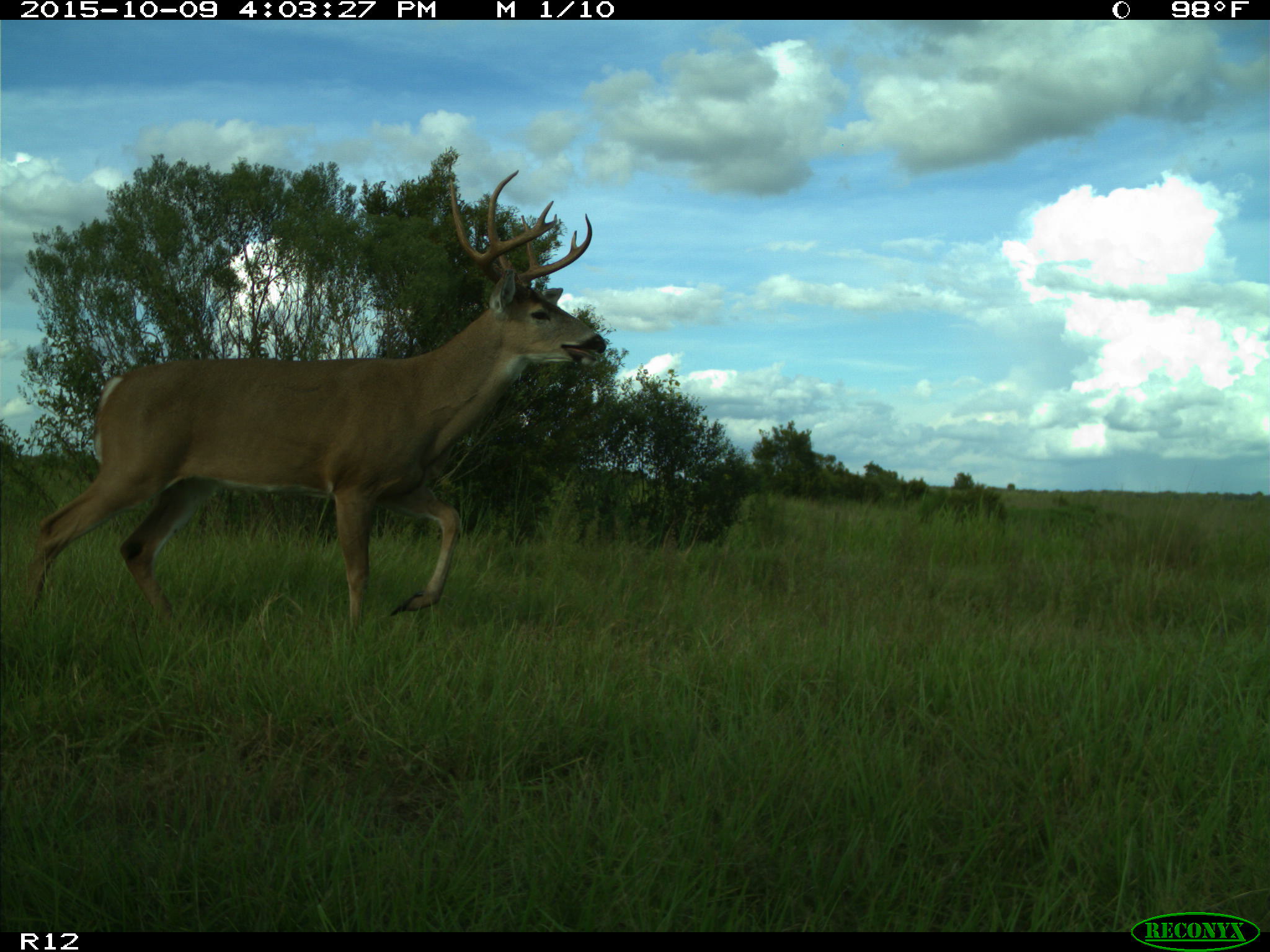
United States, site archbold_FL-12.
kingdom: Animalia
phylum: Chordata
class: Mammalia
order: Artiodactyla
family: Cervidae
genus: Odocoileus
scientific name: Odocoileus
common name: deer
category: unidentified deer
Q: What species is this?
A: Unidentified deer (deer) (Odocoileus).